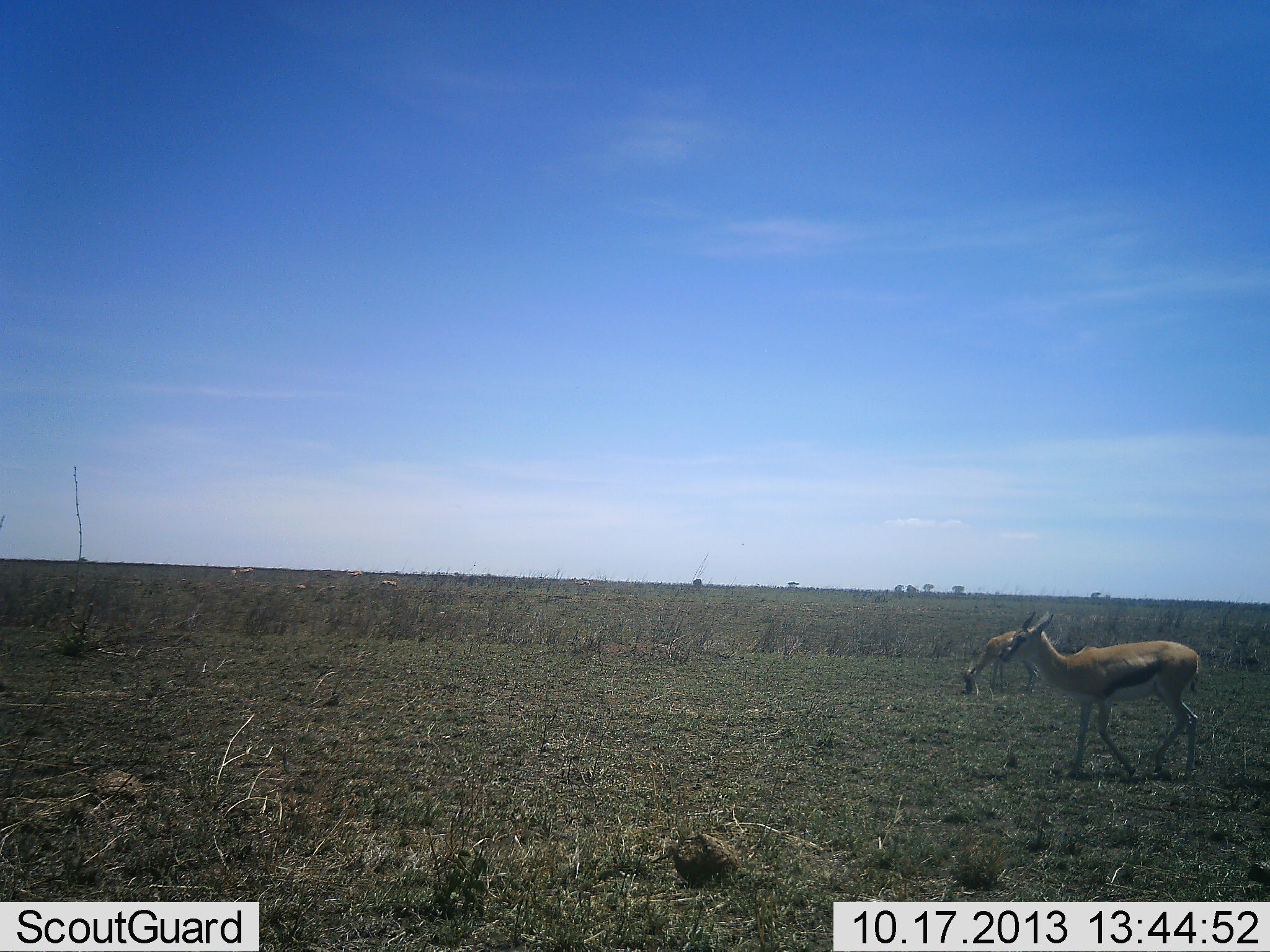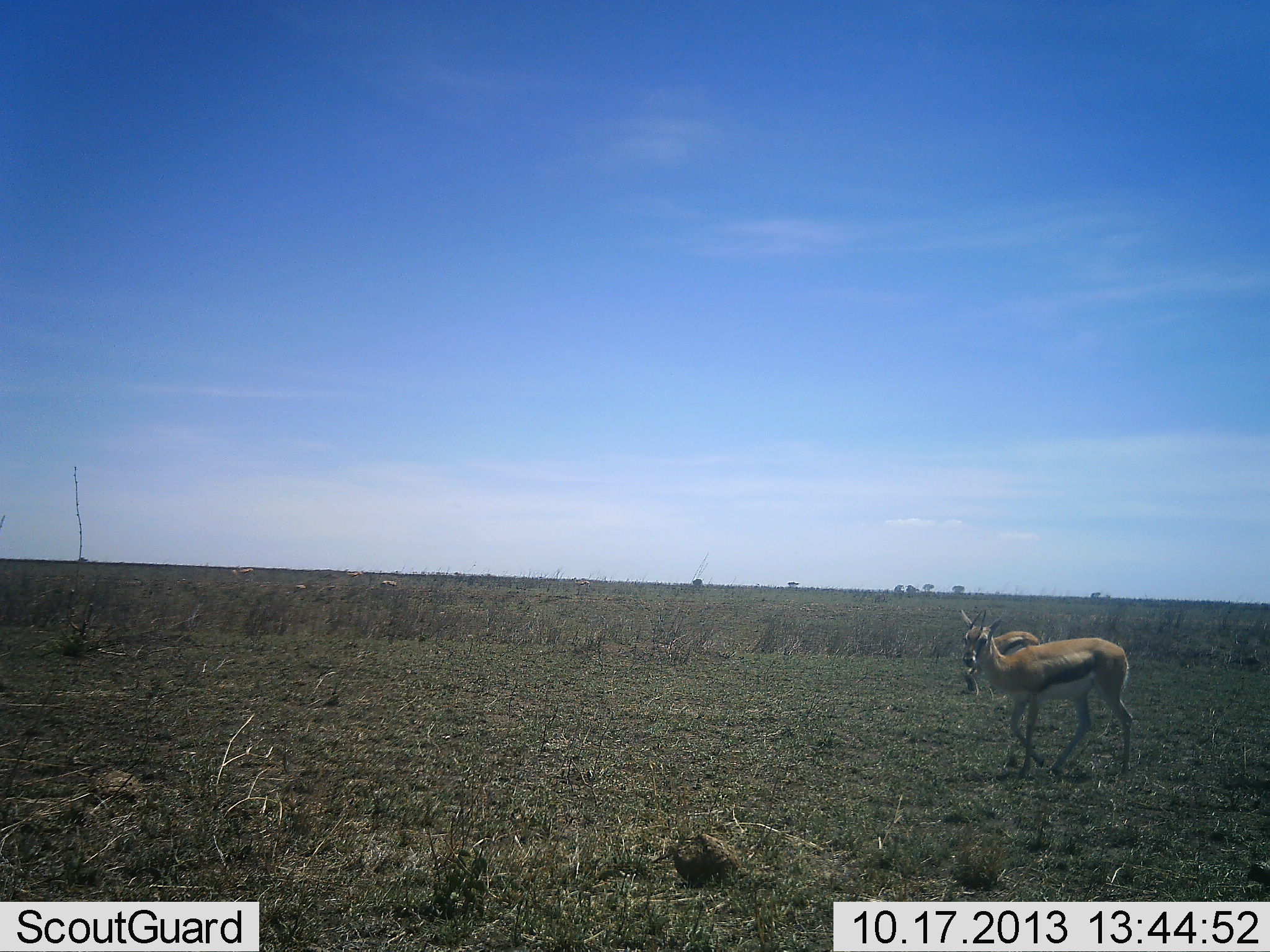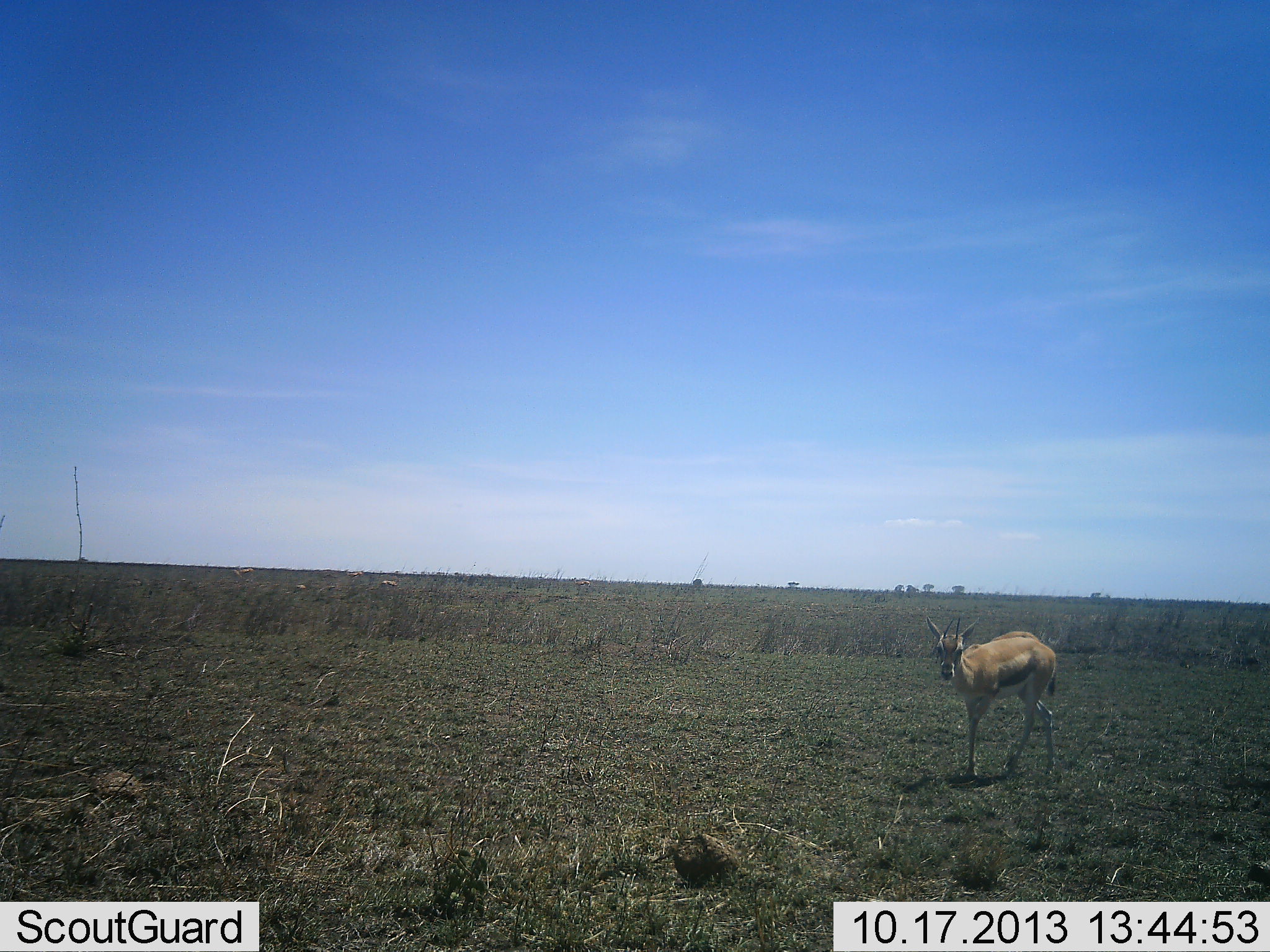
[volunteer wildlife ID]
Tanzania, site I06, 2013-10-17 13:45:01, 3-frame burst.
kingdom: Animalia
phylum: Chordata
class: Mammalia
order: Artiodactyla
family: Bovidae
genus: Eudorcas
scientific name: Eudorcas thomsonii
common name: thomson's gazelle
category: gazellethomsons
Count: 2.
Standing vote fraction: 33%.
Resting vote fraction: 0%.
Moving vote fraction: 72%.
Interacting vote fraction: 0%.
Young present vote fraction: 11%.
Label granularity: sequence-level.